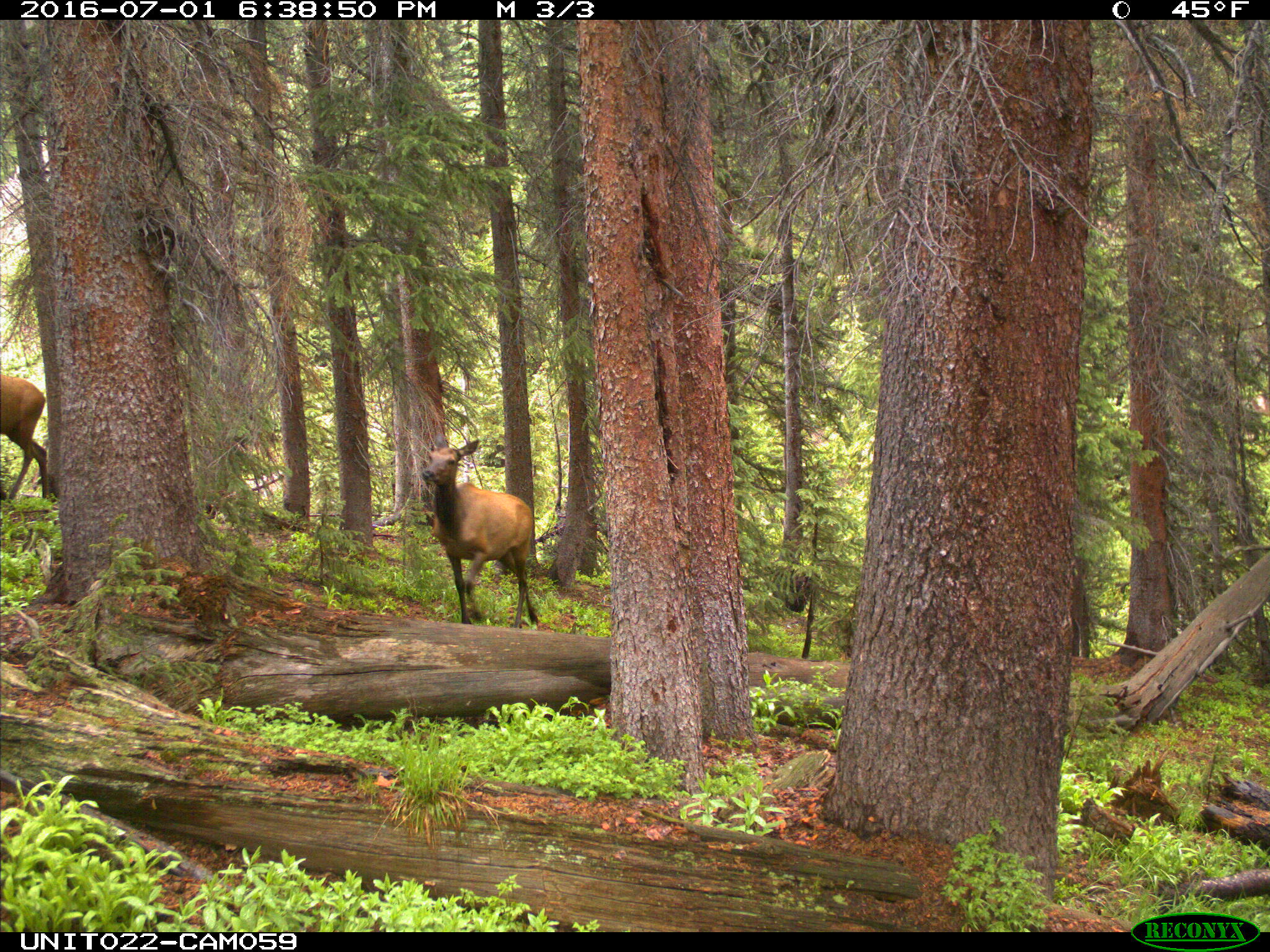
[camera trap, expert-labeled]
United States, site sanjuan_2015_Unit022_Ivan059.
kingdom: Animalia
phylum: Chordata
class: Mammalia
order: Artiodactyla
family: Cervidae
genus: Cervus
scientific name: Cervus elaphus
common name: red deer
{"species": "Cervus elaphus (red deer)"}